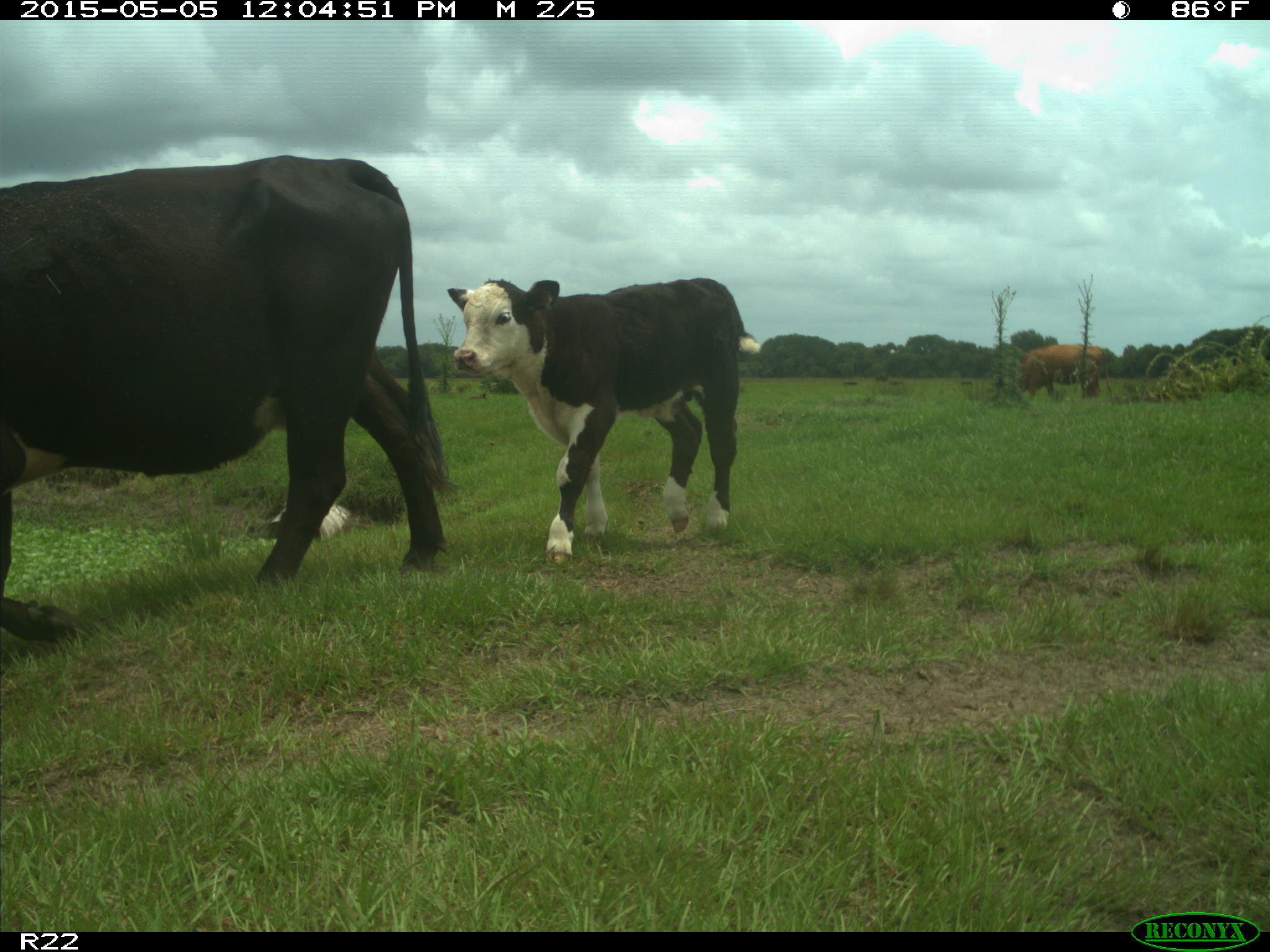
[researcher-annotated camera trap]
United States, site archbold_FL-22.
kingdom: Animalia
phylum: Chordata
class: Mammalia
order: Artiodactyla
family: Bovidae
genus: Bos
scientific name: Bos taurus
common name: domestic cow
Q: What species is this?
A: Bos taurus (domestic cow).